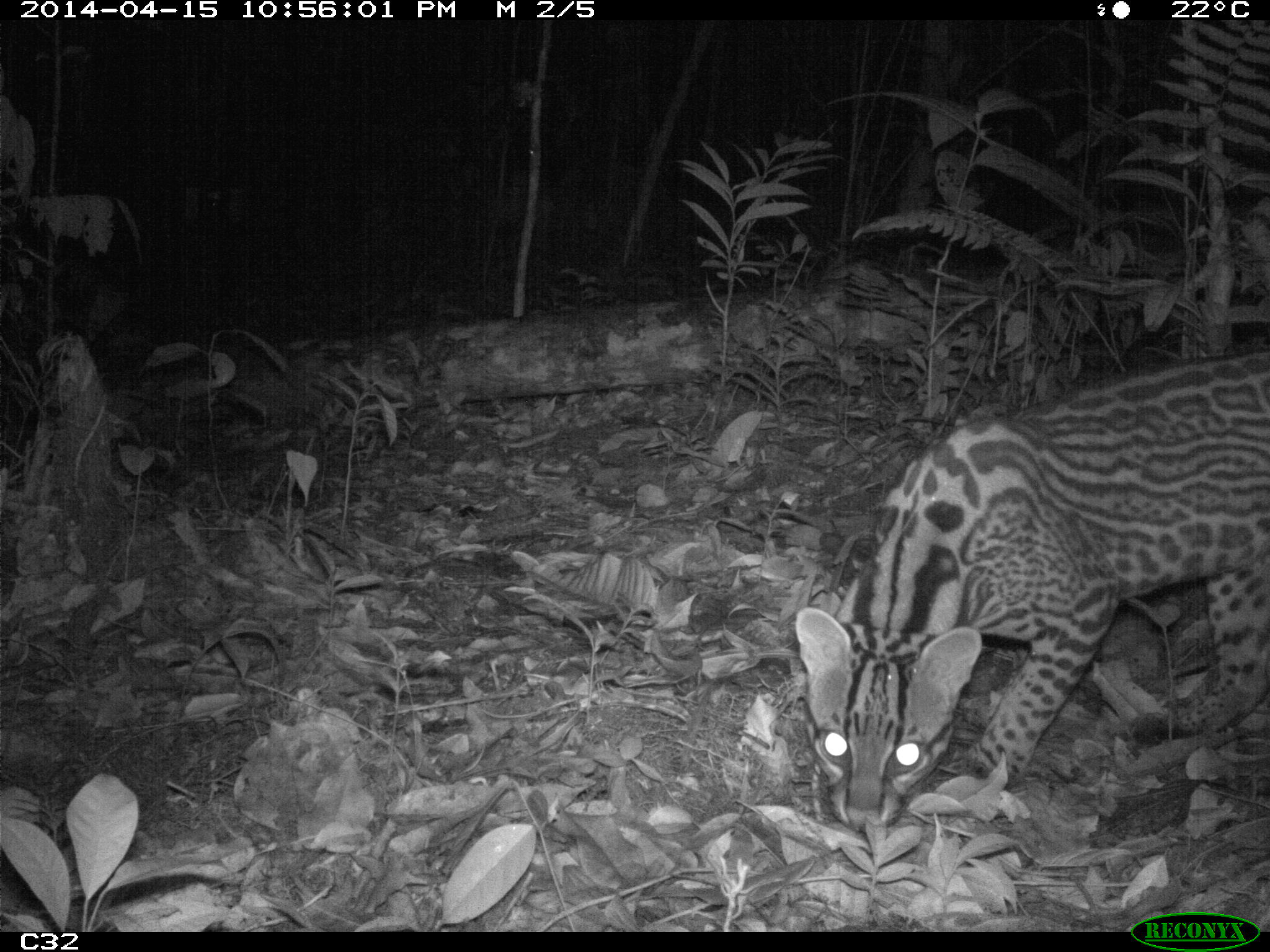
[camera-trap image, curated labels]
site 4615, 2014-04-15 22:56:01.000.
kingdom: Animalia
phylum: Chordata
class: Mammalia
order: Carnivora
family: Felidae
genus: Leopardus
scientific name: Leopardus pardalis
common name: ocelot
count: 1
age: adult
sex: female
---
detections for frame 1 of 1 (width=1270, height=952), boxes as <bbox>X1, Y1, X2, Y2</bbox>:
leopardus pardalis: <bbox>793, 344, 1267, 830</bbox>